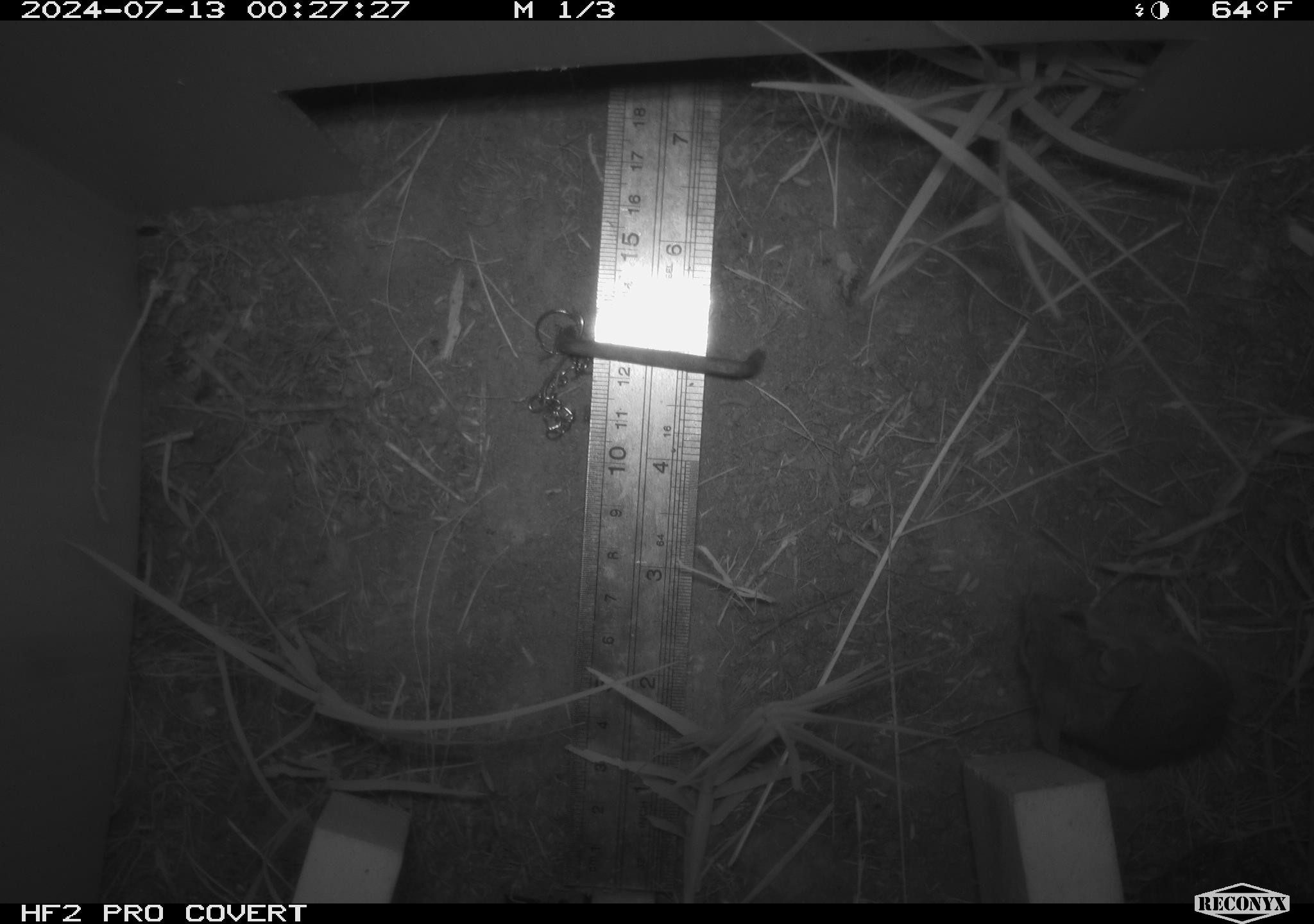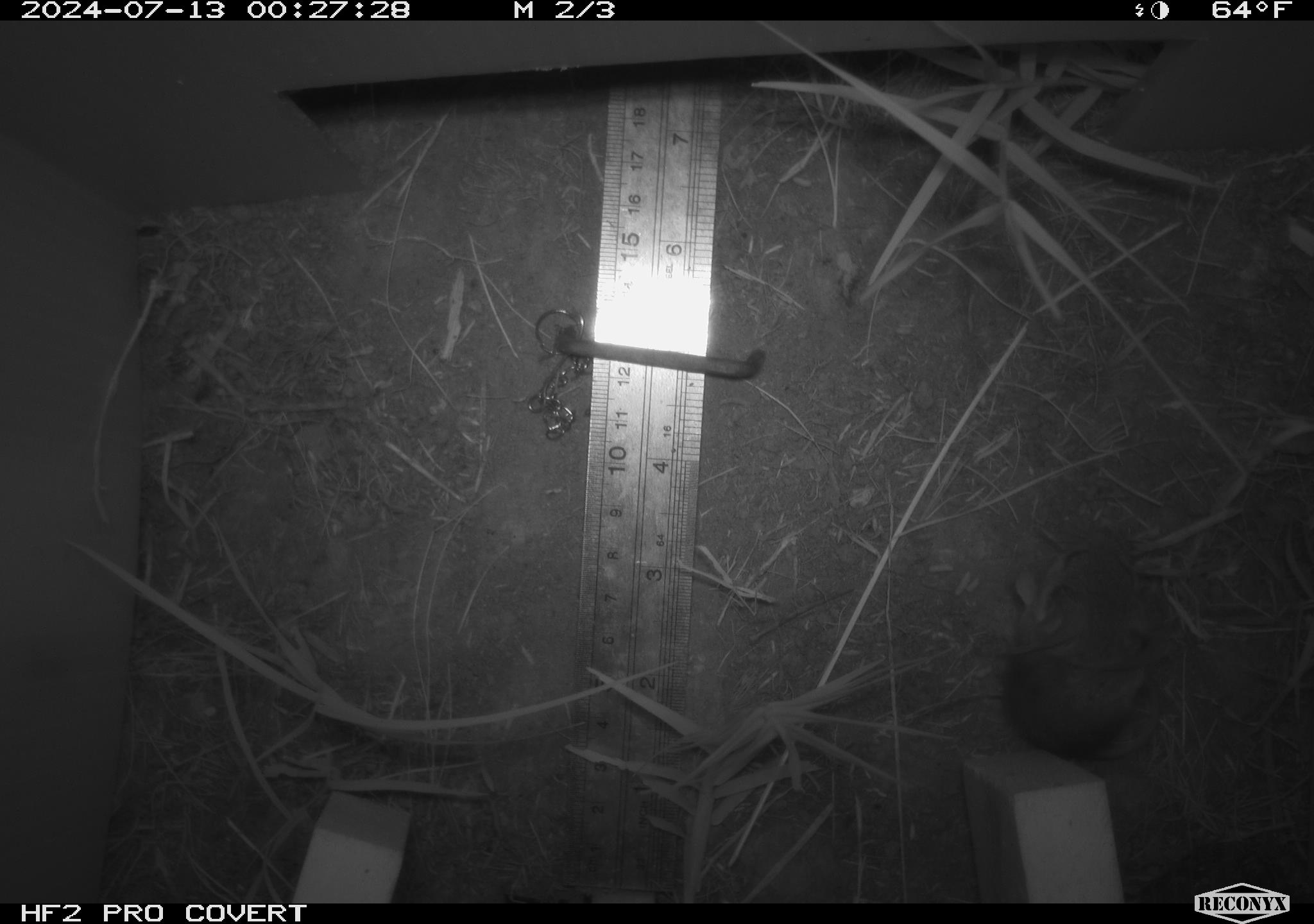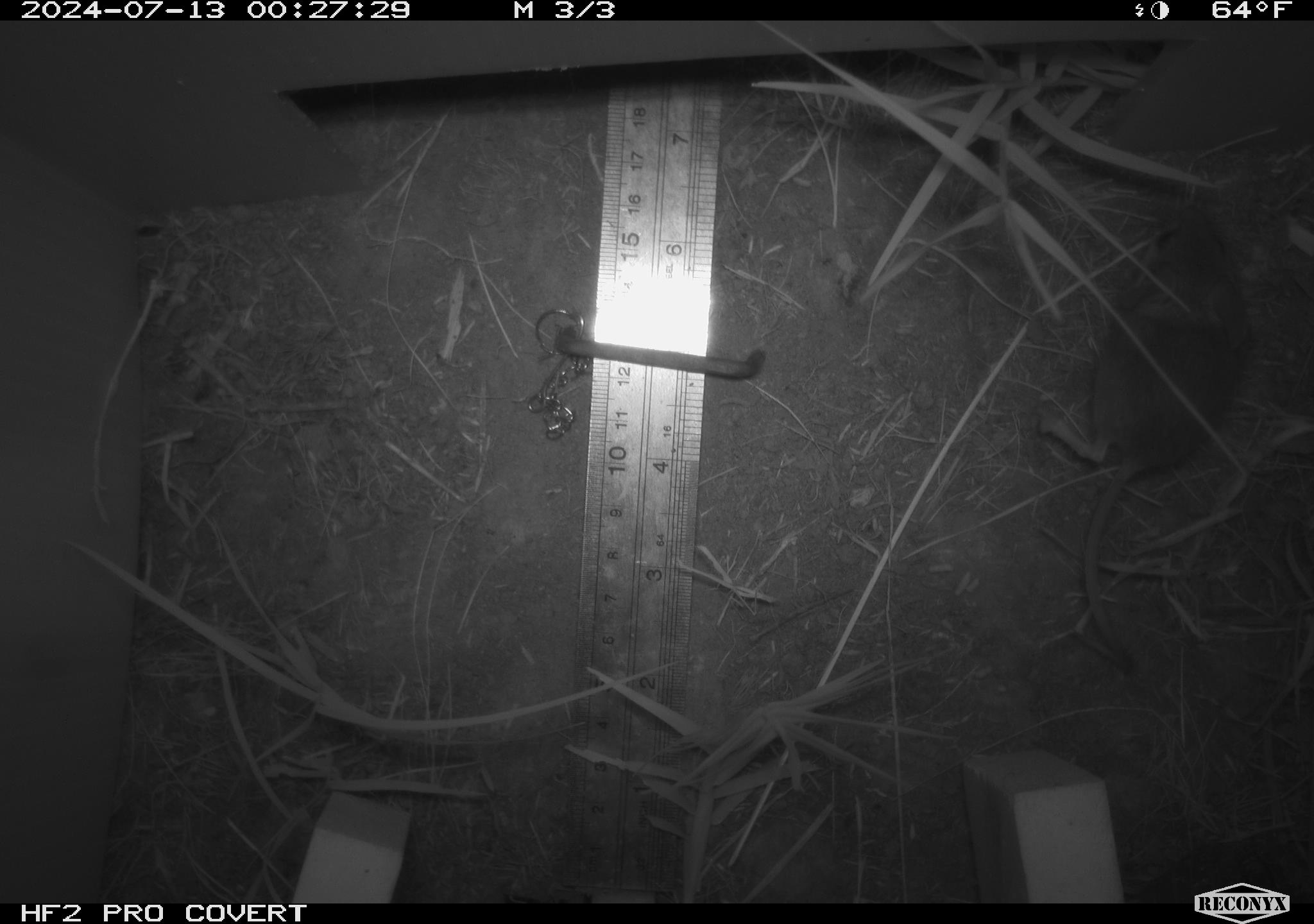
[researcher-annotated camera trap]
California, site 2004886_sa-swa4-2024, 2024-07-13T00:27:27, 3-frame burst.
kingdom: Animalia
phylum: Chordata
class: Mammalia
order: Rodentia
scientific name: Rodentia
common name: mouse species